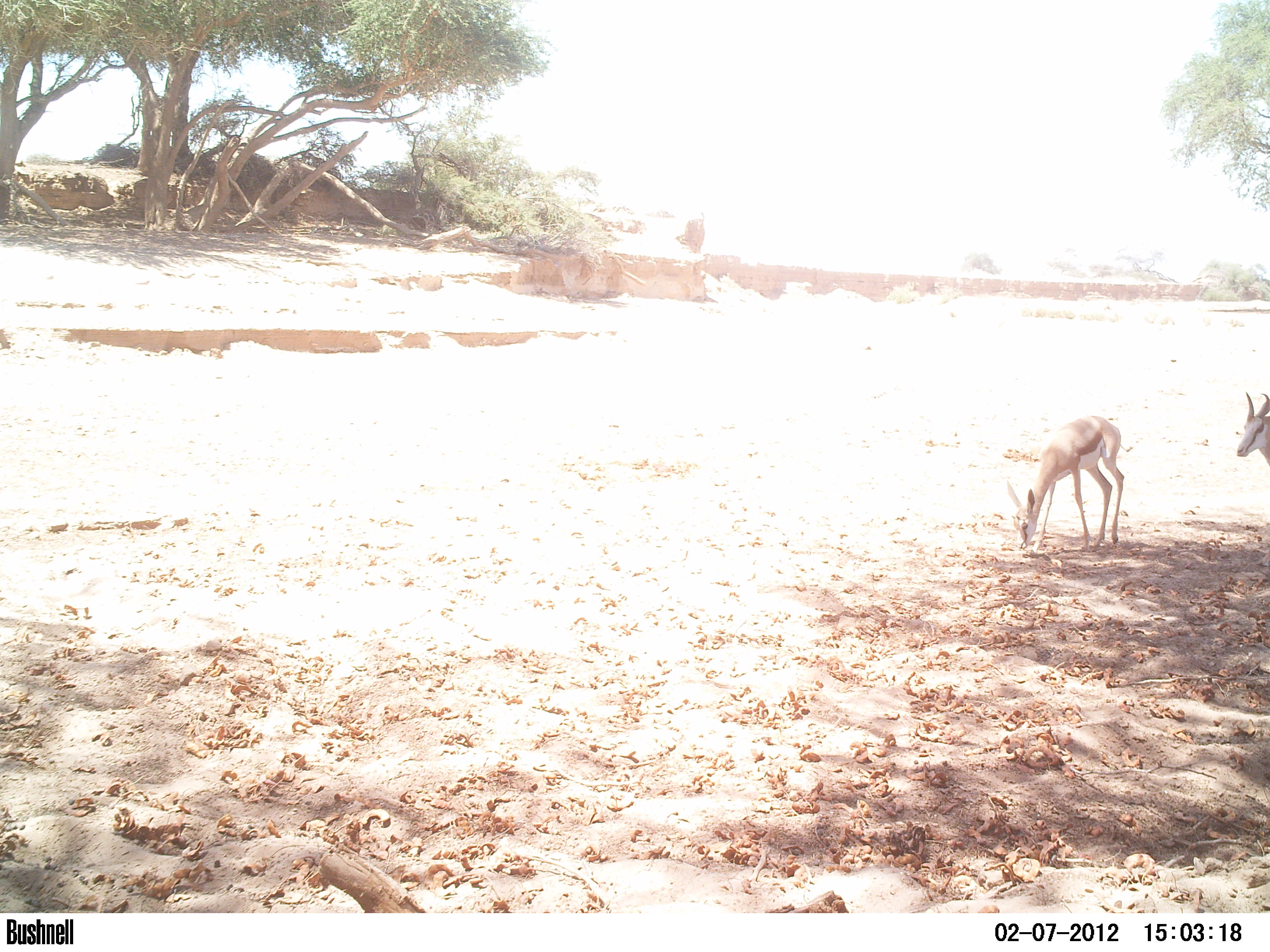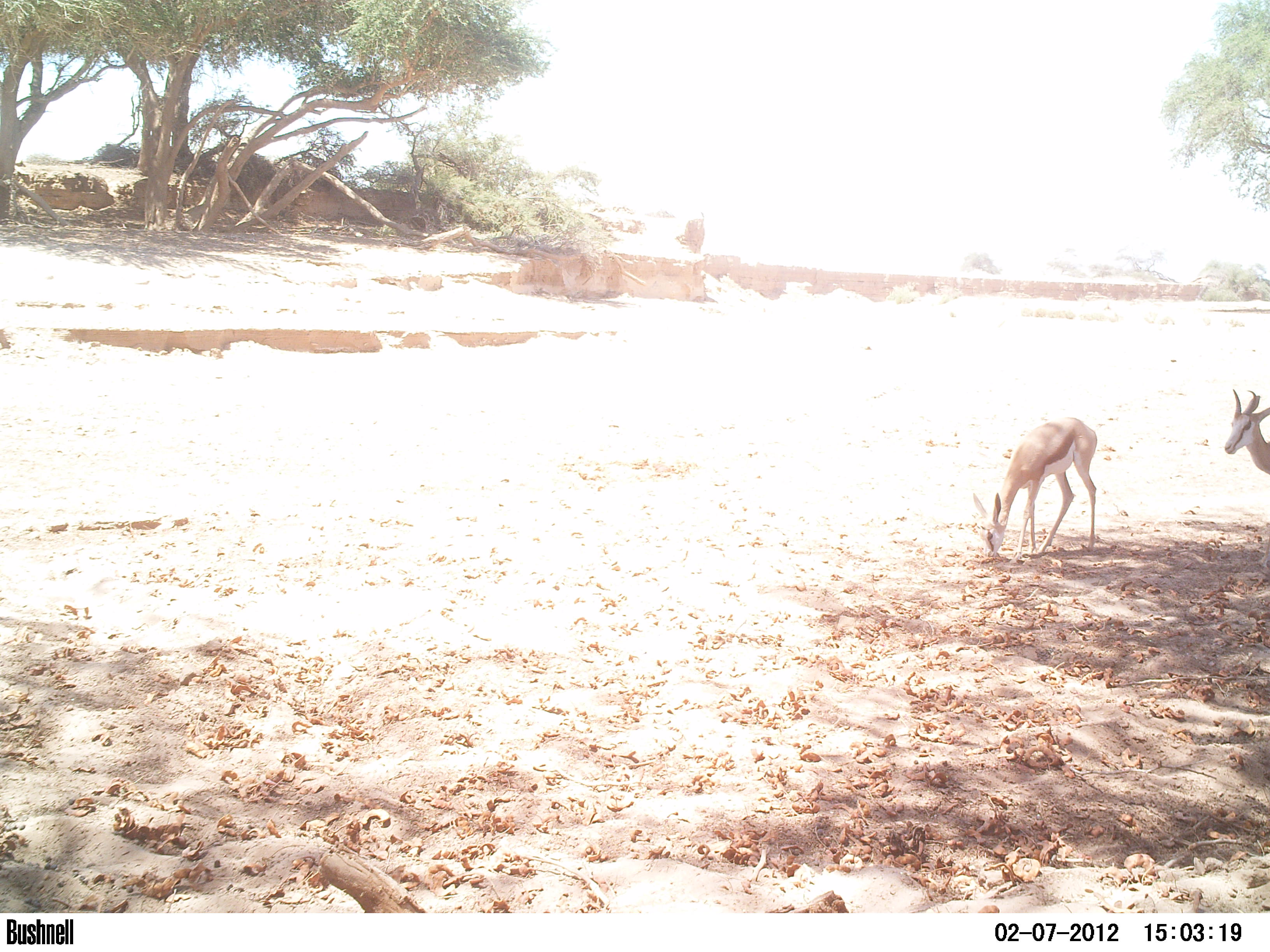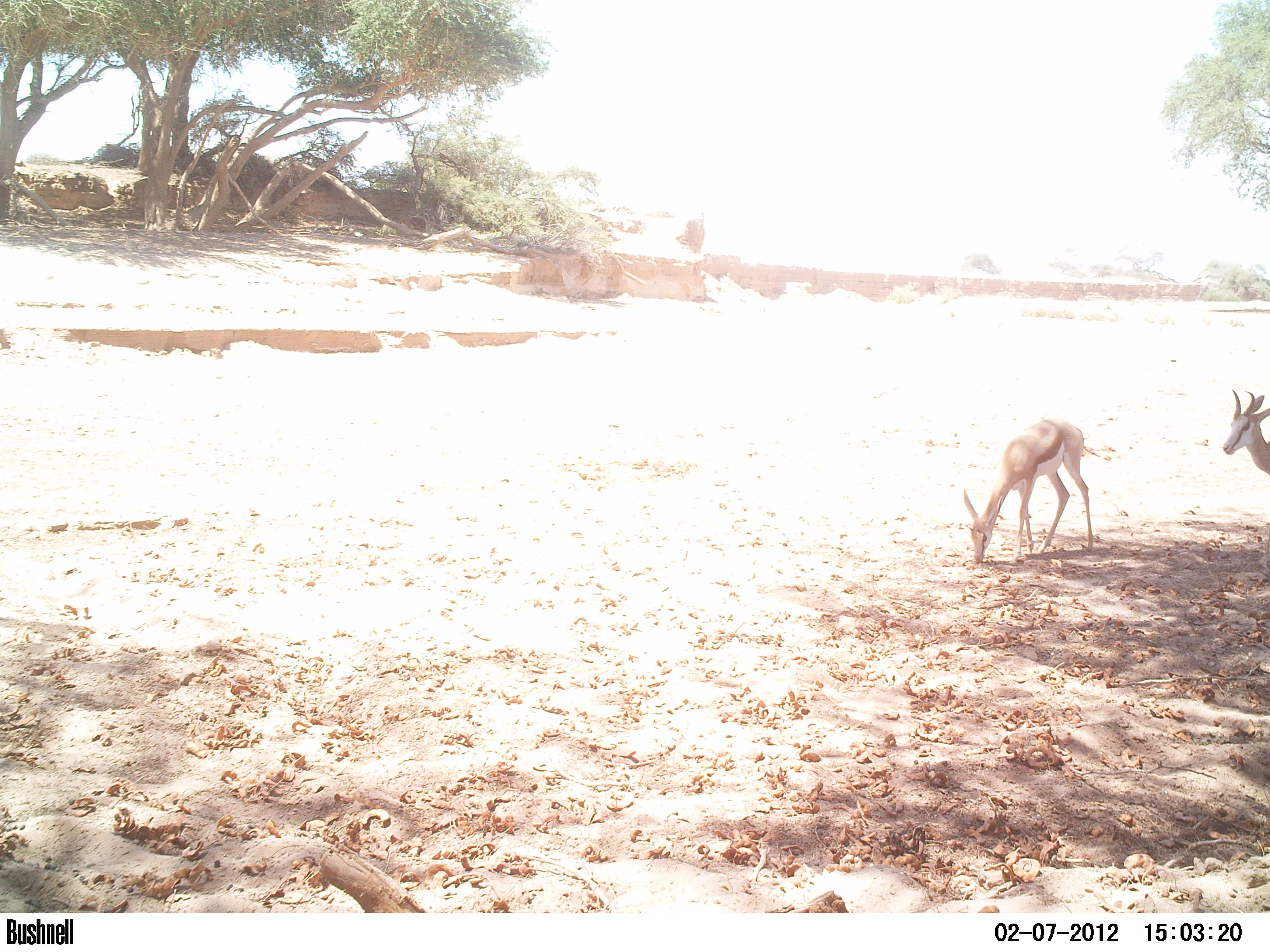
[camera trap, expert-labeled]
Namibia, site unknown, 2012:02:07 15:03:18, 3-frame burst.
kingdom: Animalia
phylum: Chordata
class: Mammalia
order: Artiodactyla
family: Bovidae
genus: Antidorcas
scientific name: Antidorcas marsupialis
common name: springbok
Antidorcas marsupialis (springbok).